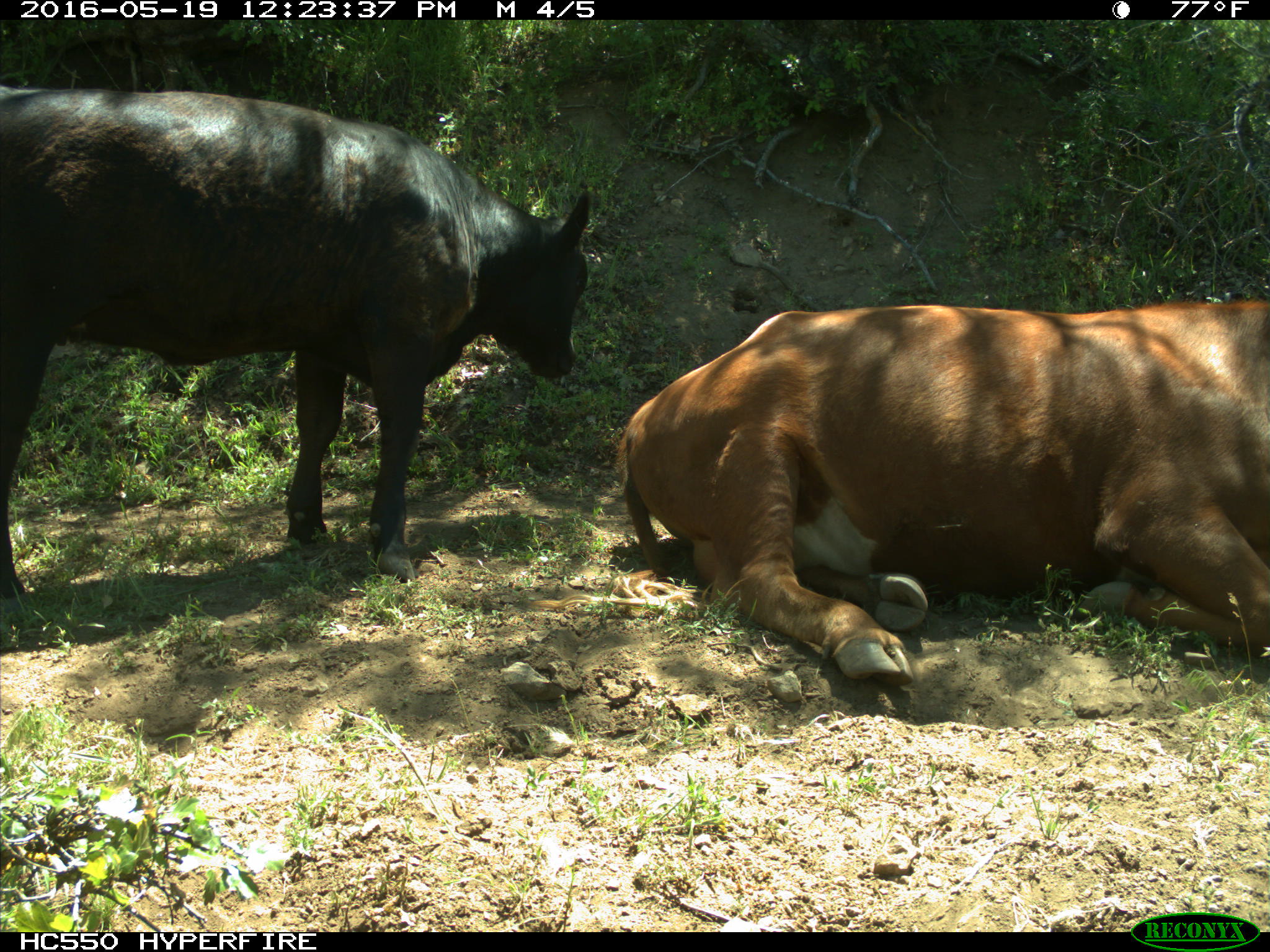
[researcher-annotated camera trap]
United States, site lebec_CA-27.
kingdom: Animalia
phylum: Chordata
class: Mammalia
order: Artiodactyla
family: Bovidae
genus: Bos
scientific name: Bos taurus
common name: domestic cow